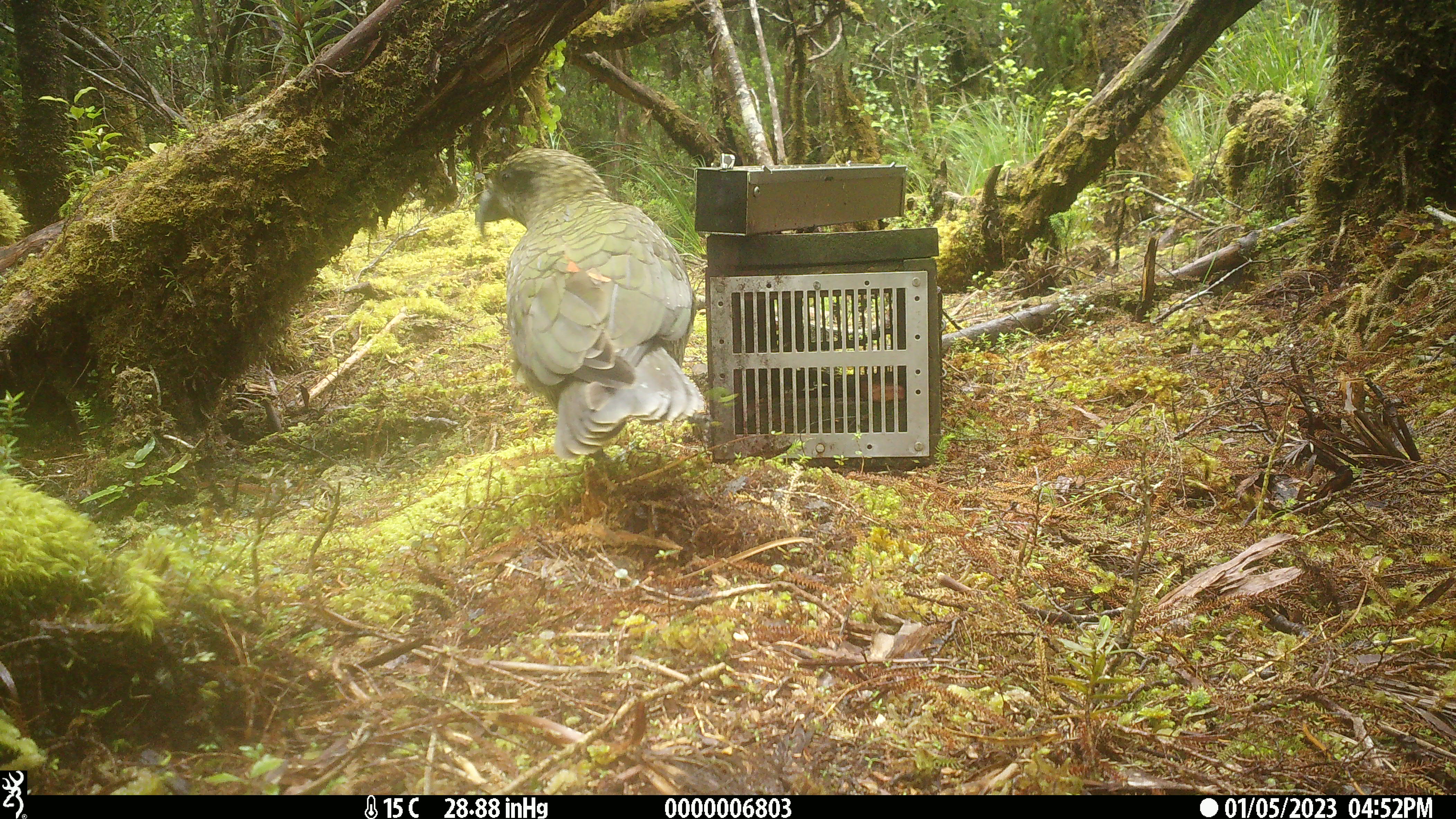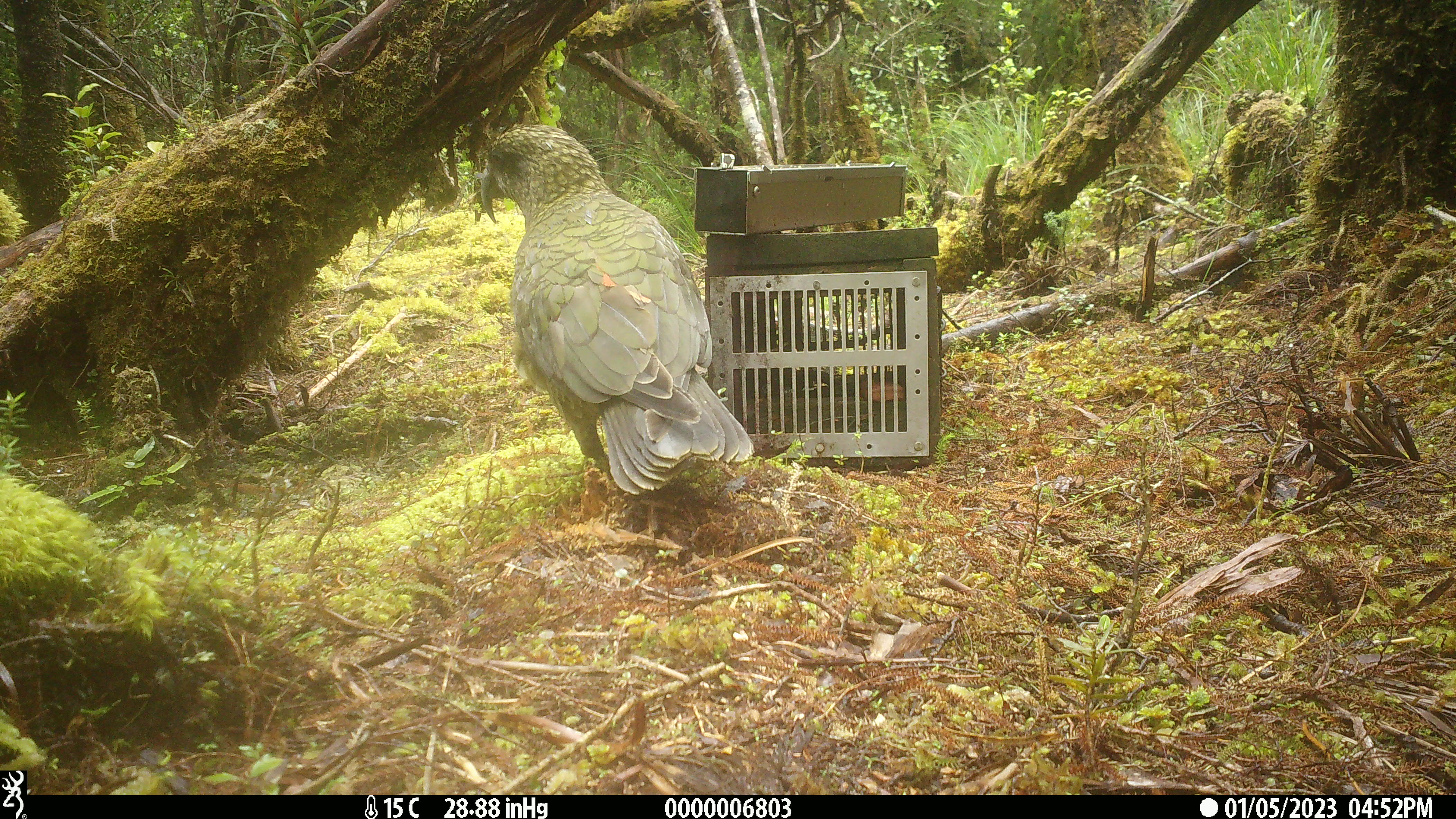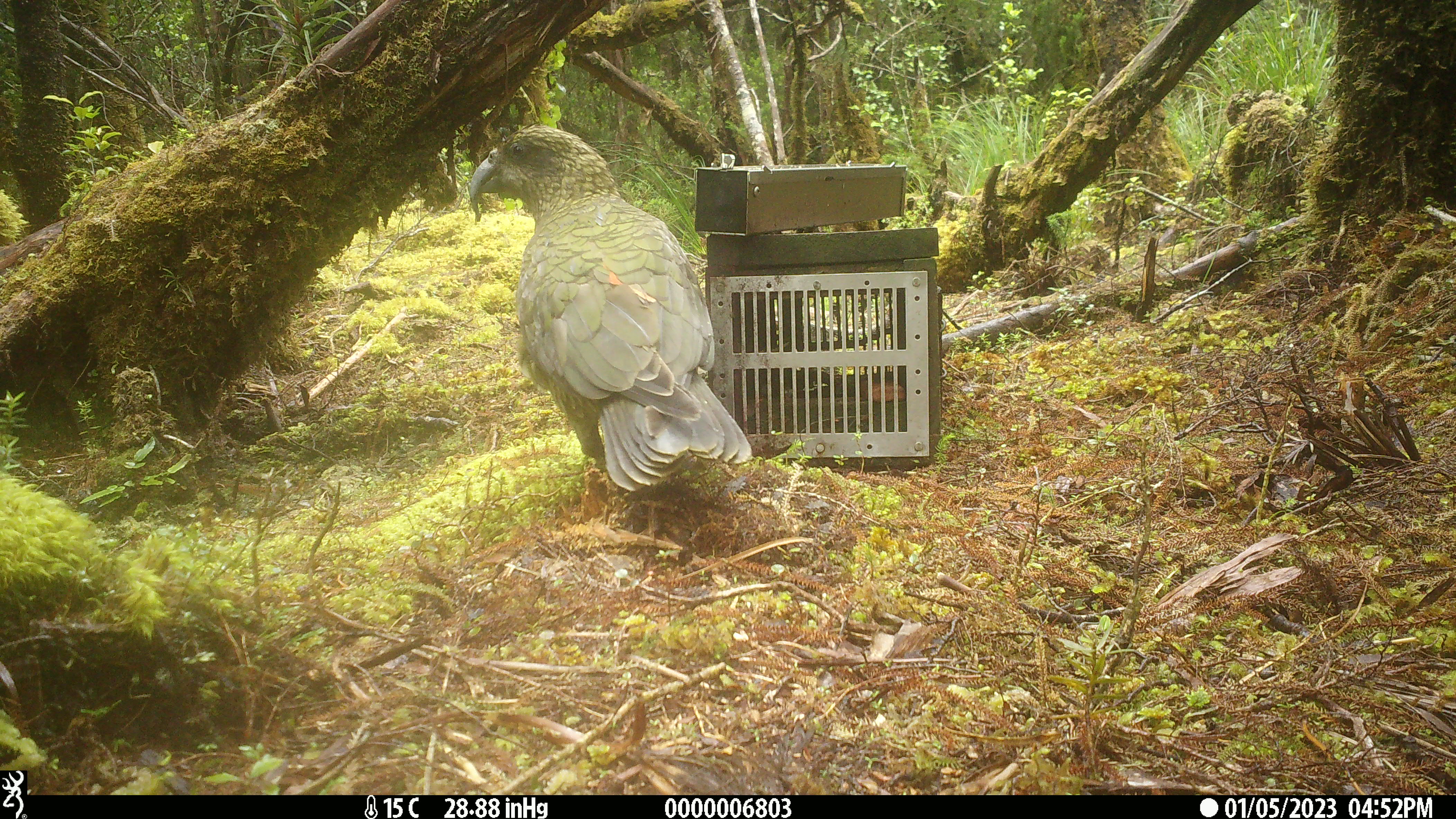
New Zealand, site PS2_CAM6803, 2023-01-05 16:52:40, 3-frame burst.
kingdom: Animalia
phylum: Chordata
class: Aves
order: Psittaciformes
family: Strigopidae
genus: Nestor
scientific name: Nestor notabilis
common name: kea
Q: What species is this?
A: Kea (Nestor notabilis).